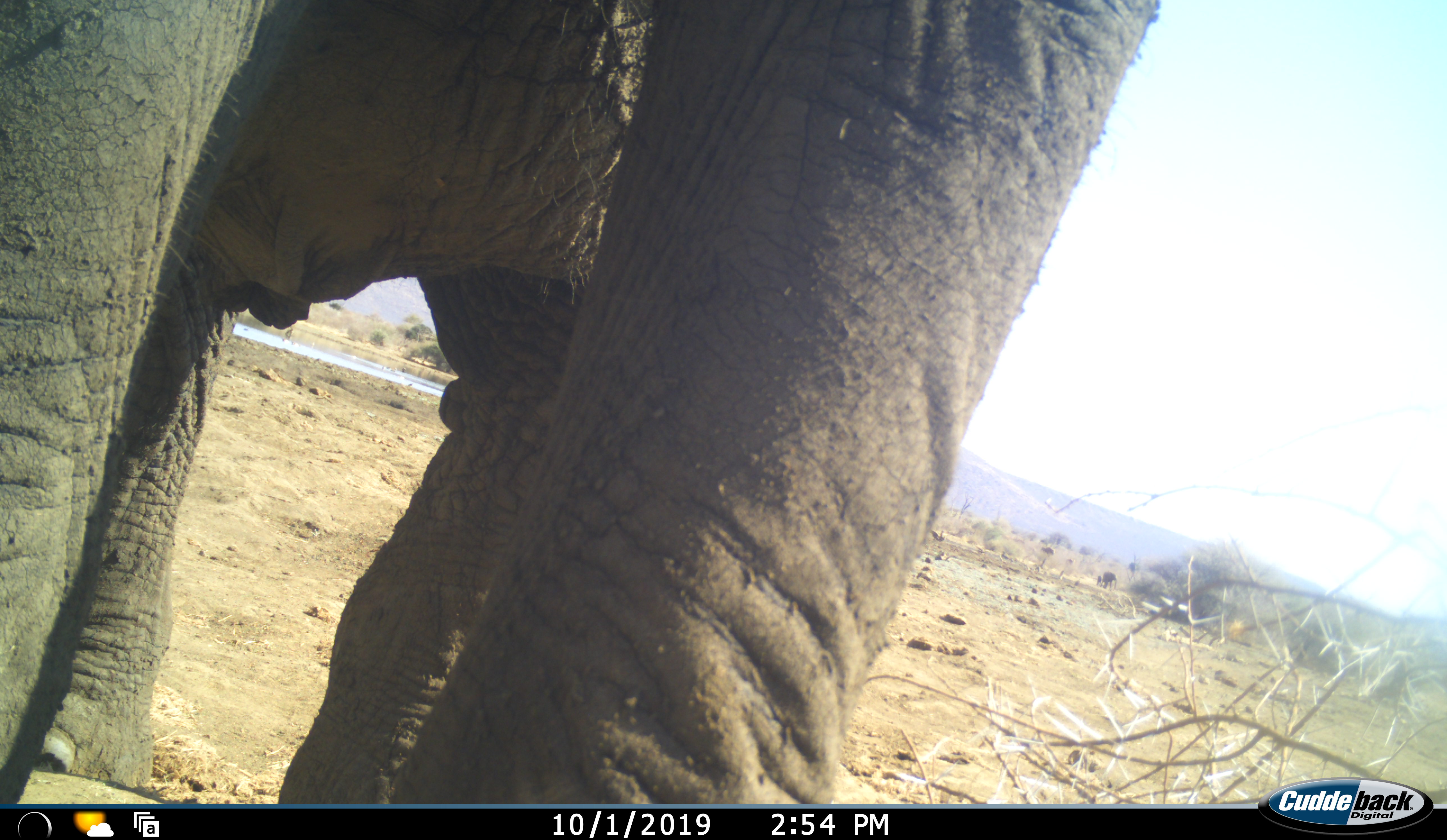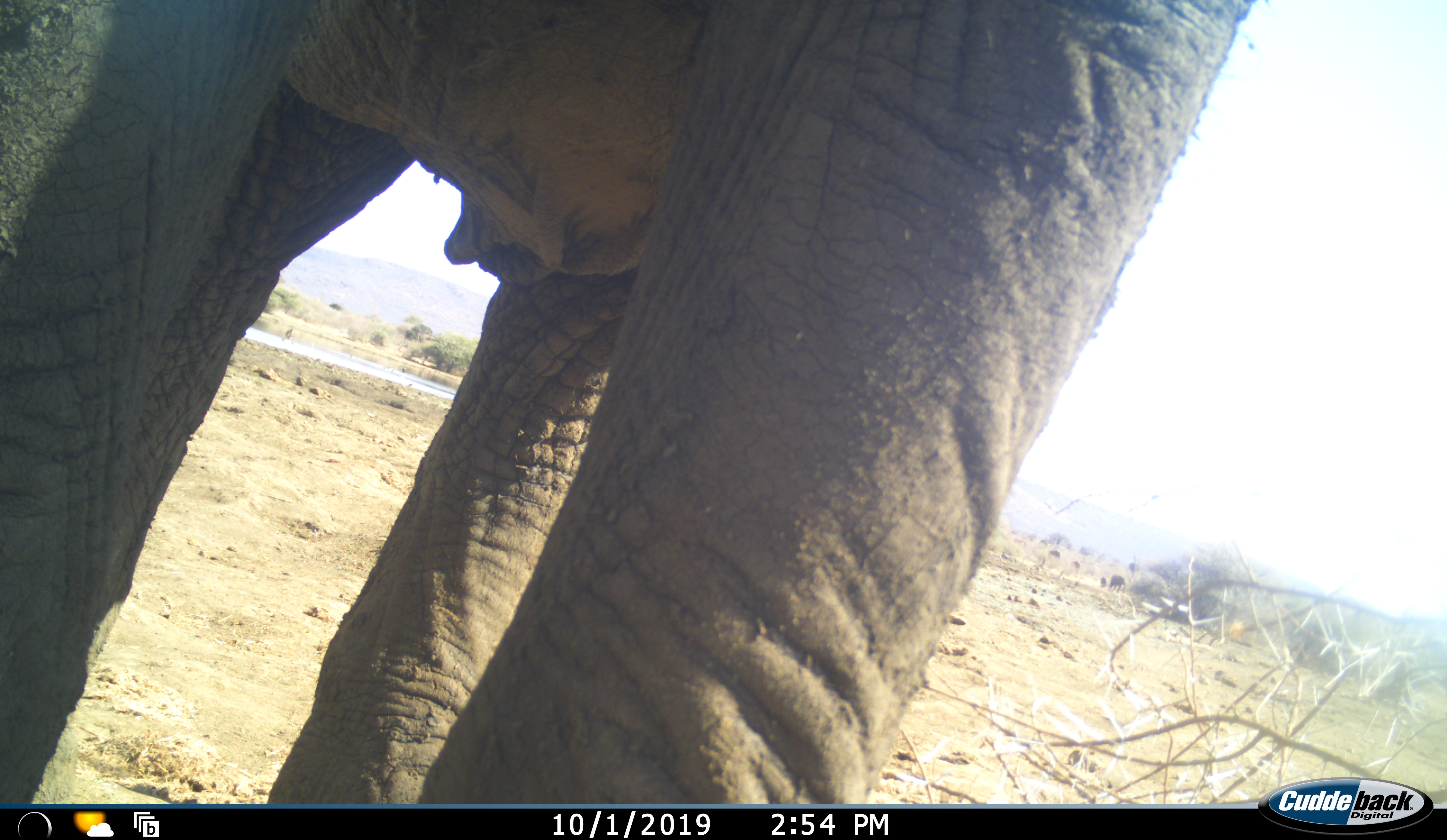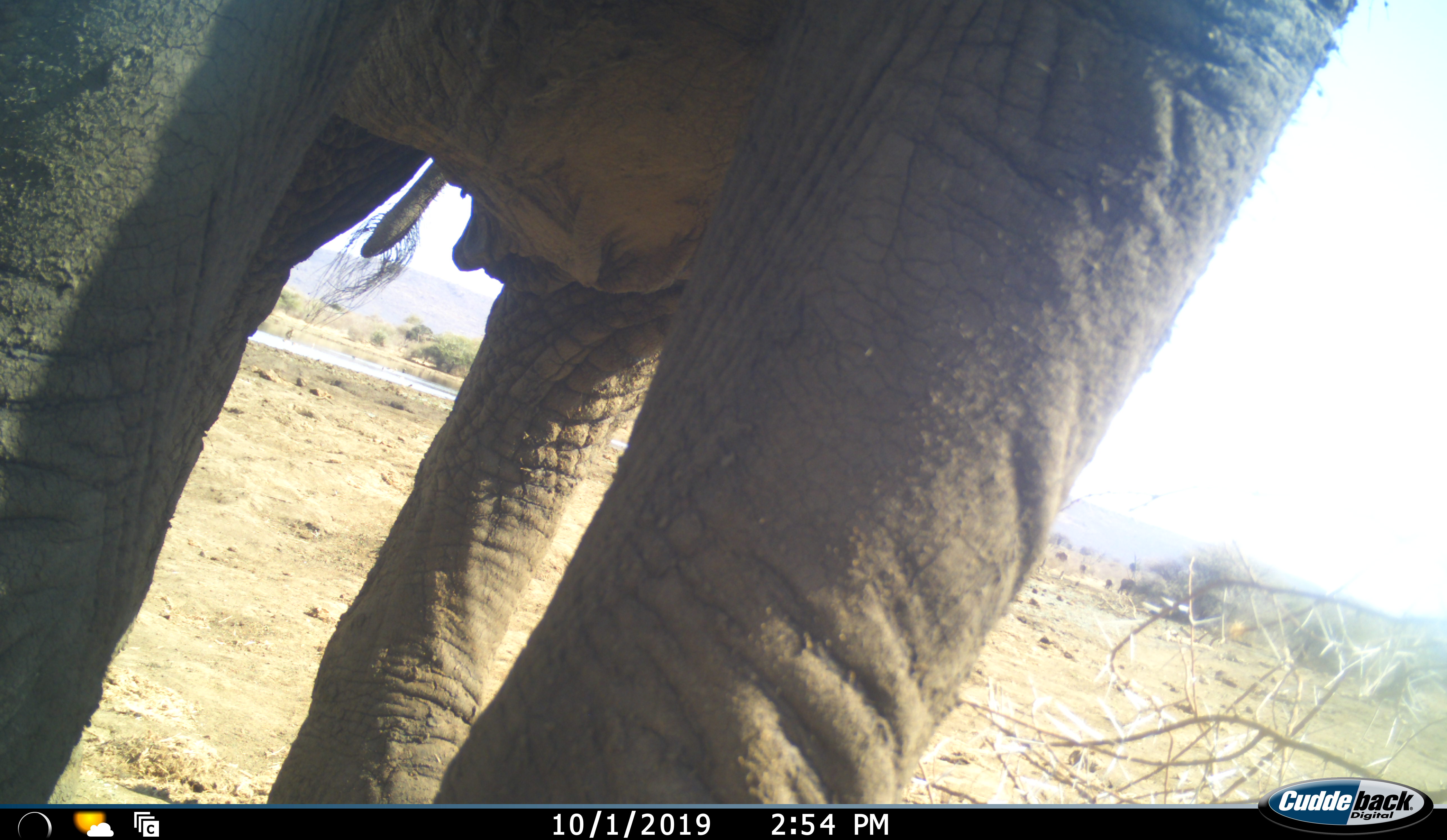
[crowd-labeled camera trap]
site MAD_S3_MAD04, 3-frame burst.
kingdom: Animalia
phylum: Chordata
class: Mammalia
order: Proboscidea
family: Elephantidae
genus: Loxodonta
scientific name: Loxodonta africana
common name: african bush elephant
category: elephant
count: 1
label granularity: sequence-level